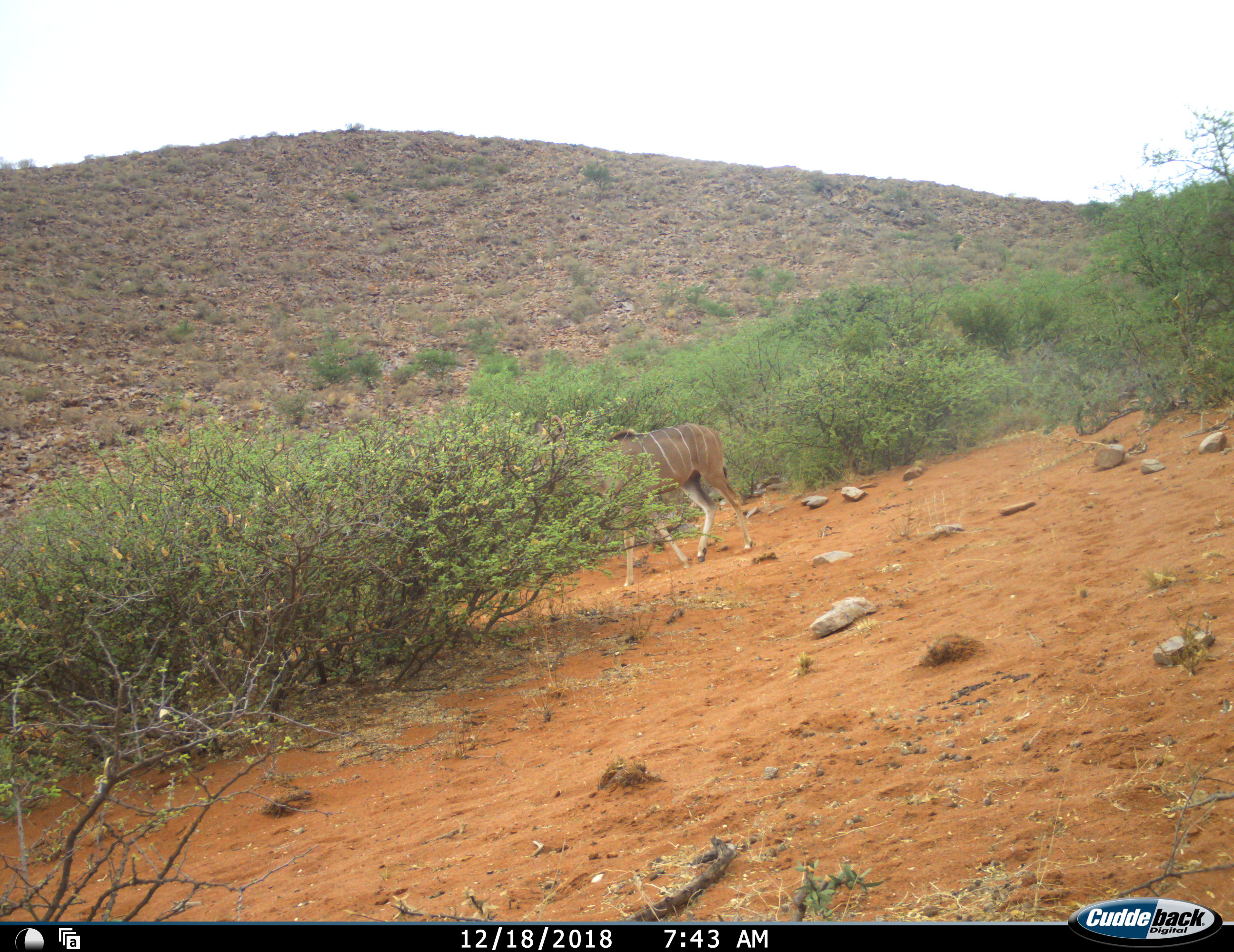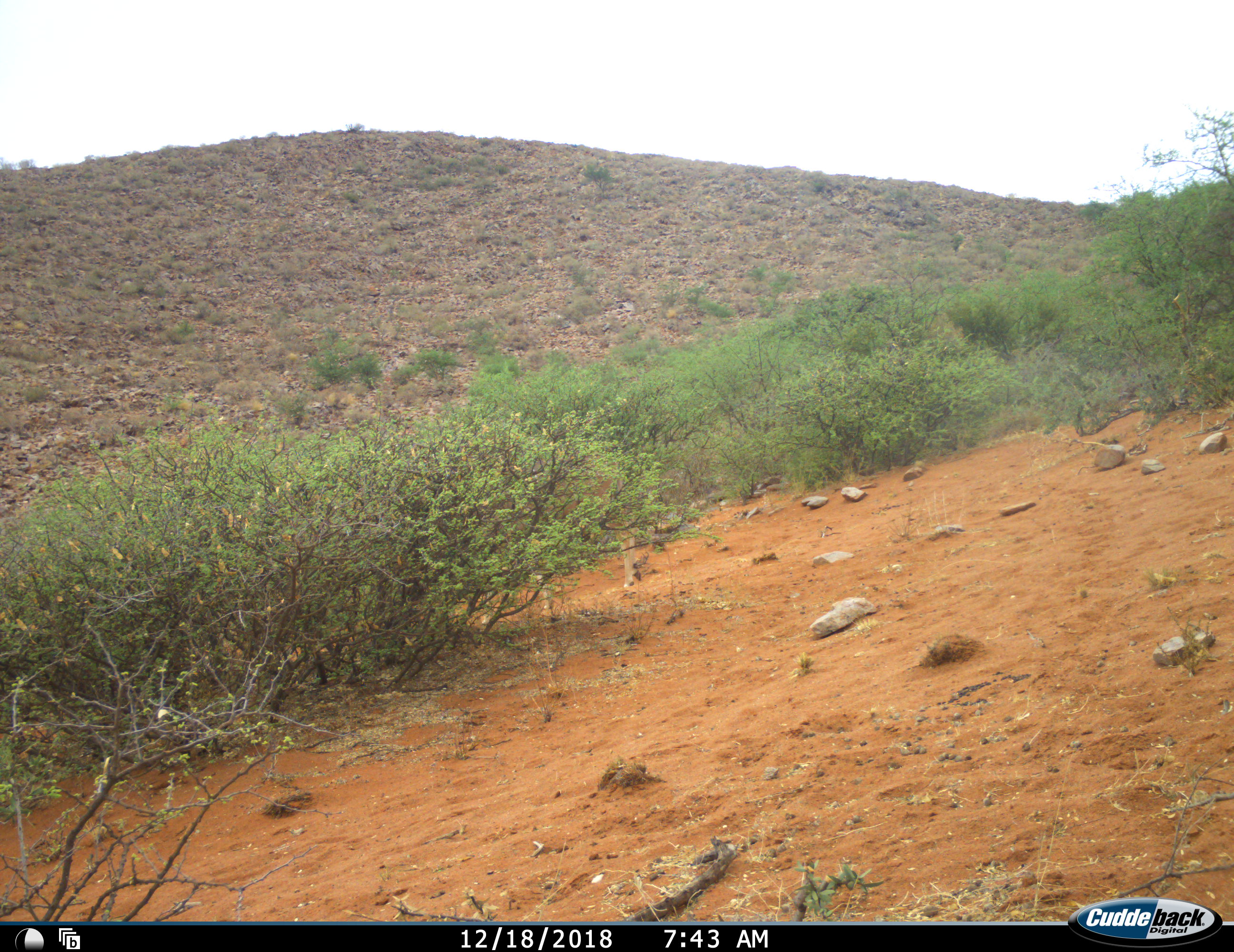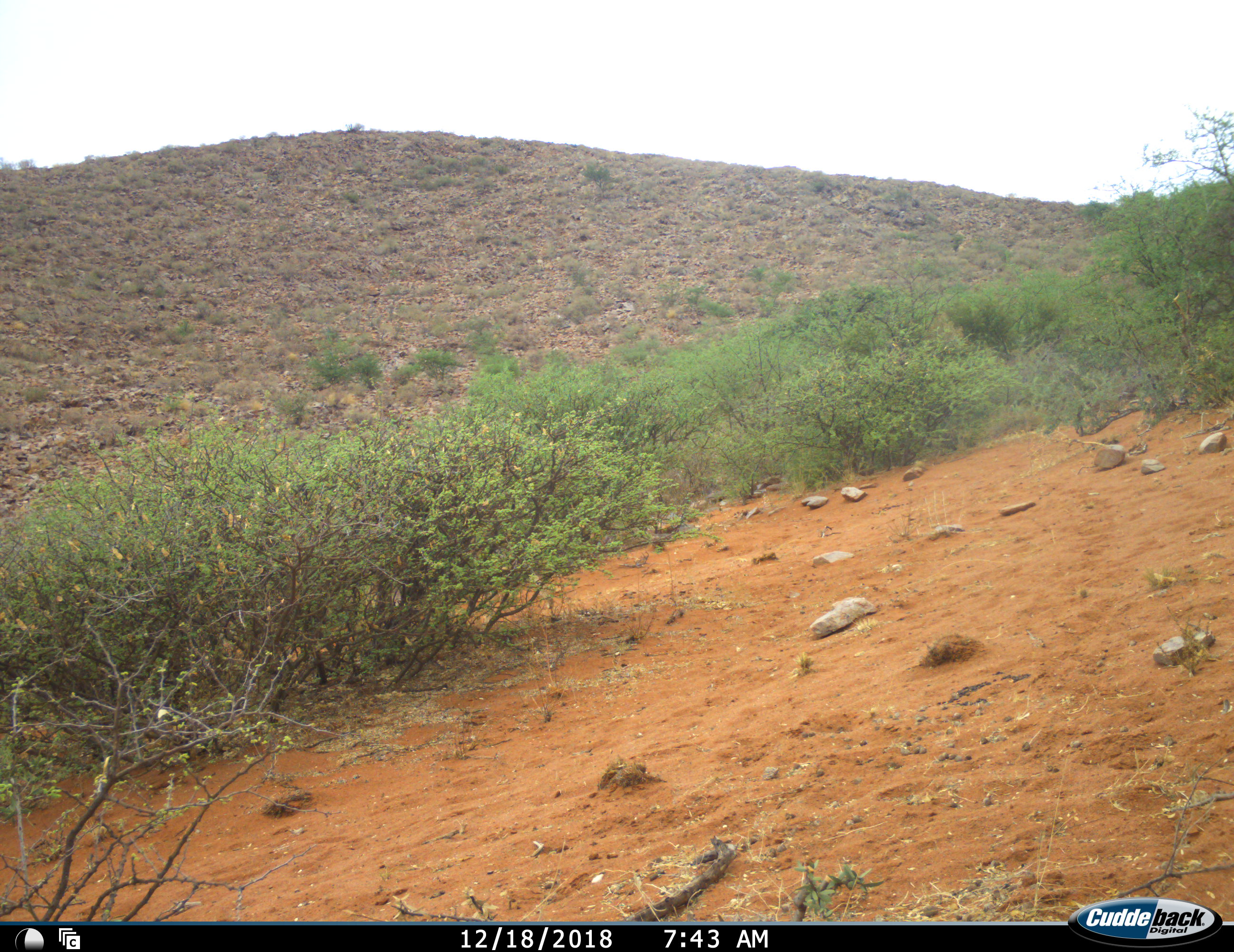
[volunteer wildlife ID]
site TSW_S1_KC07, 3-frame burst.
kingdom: Animalia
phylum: Chordata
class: Mammalia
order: Artiodactyla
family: Bovidae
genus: Tragelaphus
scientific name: Tragelaphus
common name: kudu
Kudu (Tragelaphus), count 1. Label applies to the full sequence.